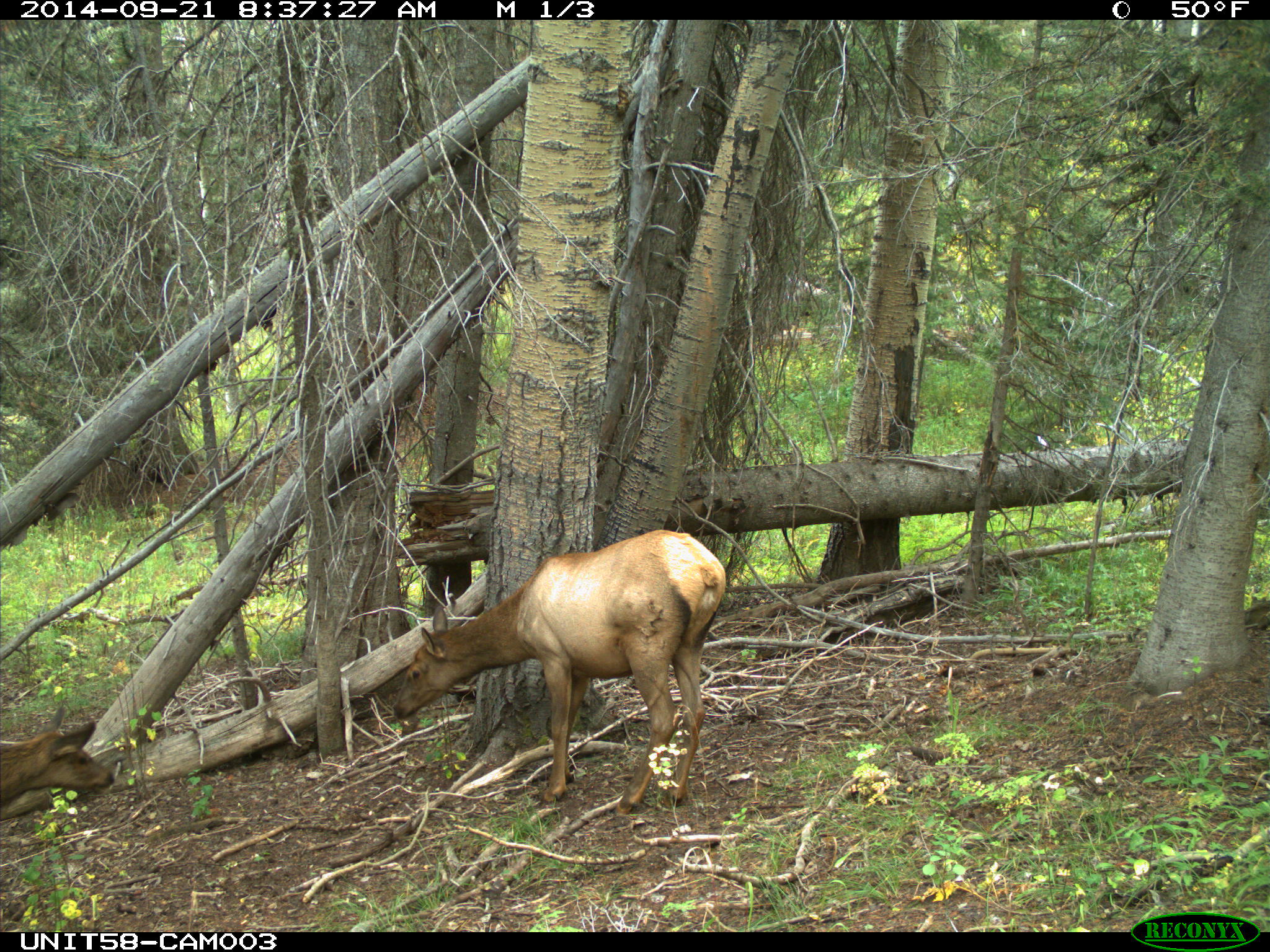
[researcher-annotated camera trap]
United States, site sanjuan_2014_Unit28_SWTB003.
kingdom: Animalia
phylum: Chordata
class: Mammalia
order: Artiodactyla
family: Cervidae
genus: Cervus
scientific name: Cervus elaphus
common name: red deer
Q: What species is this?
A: Cervus elaphus (red deer).